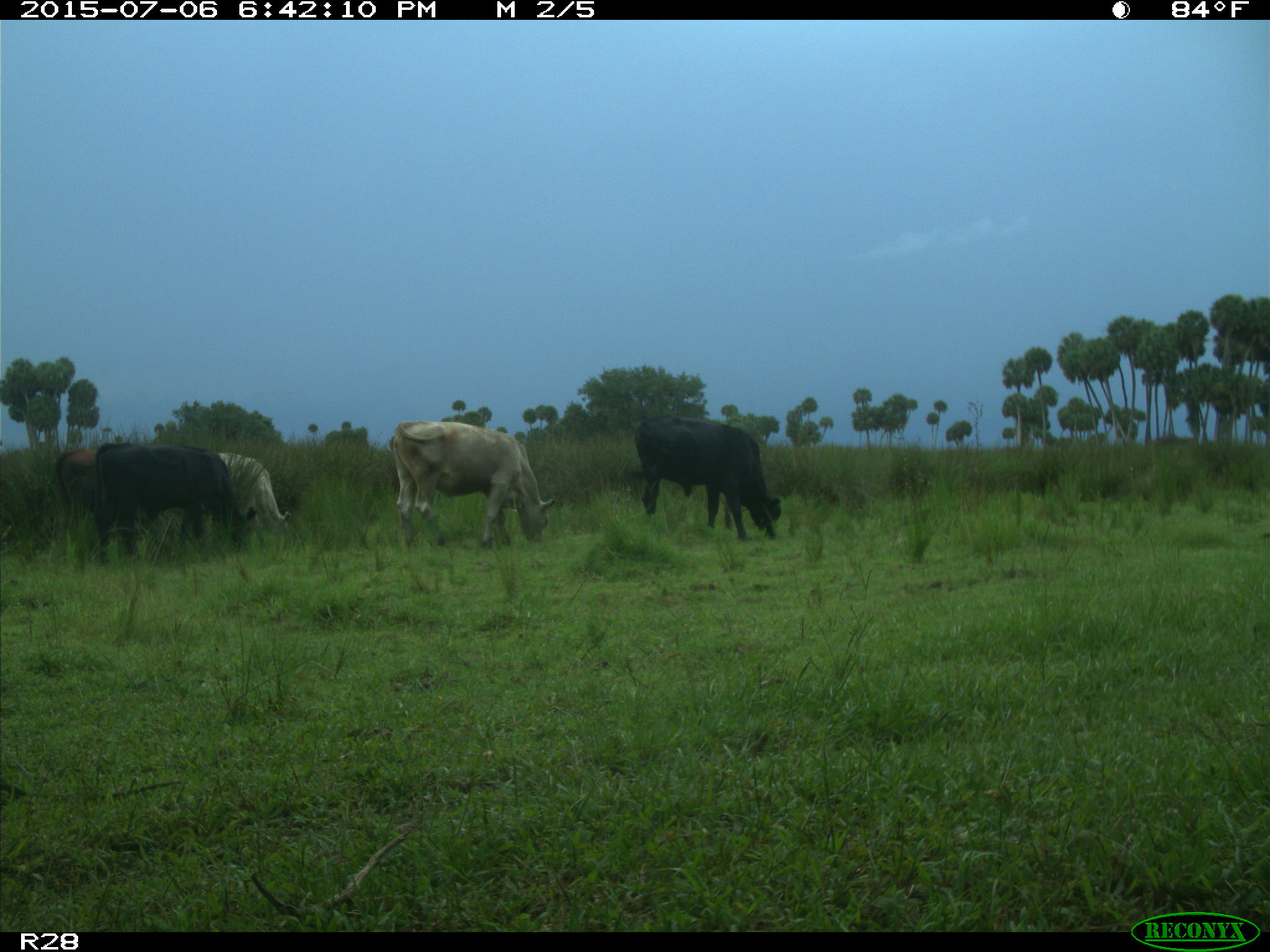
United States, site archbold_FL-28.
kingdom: Animalia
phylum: Chordata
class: Mammalia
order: Artiodactyla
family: Bovidae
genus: Bos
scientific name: Bos taurus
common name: domestic cow